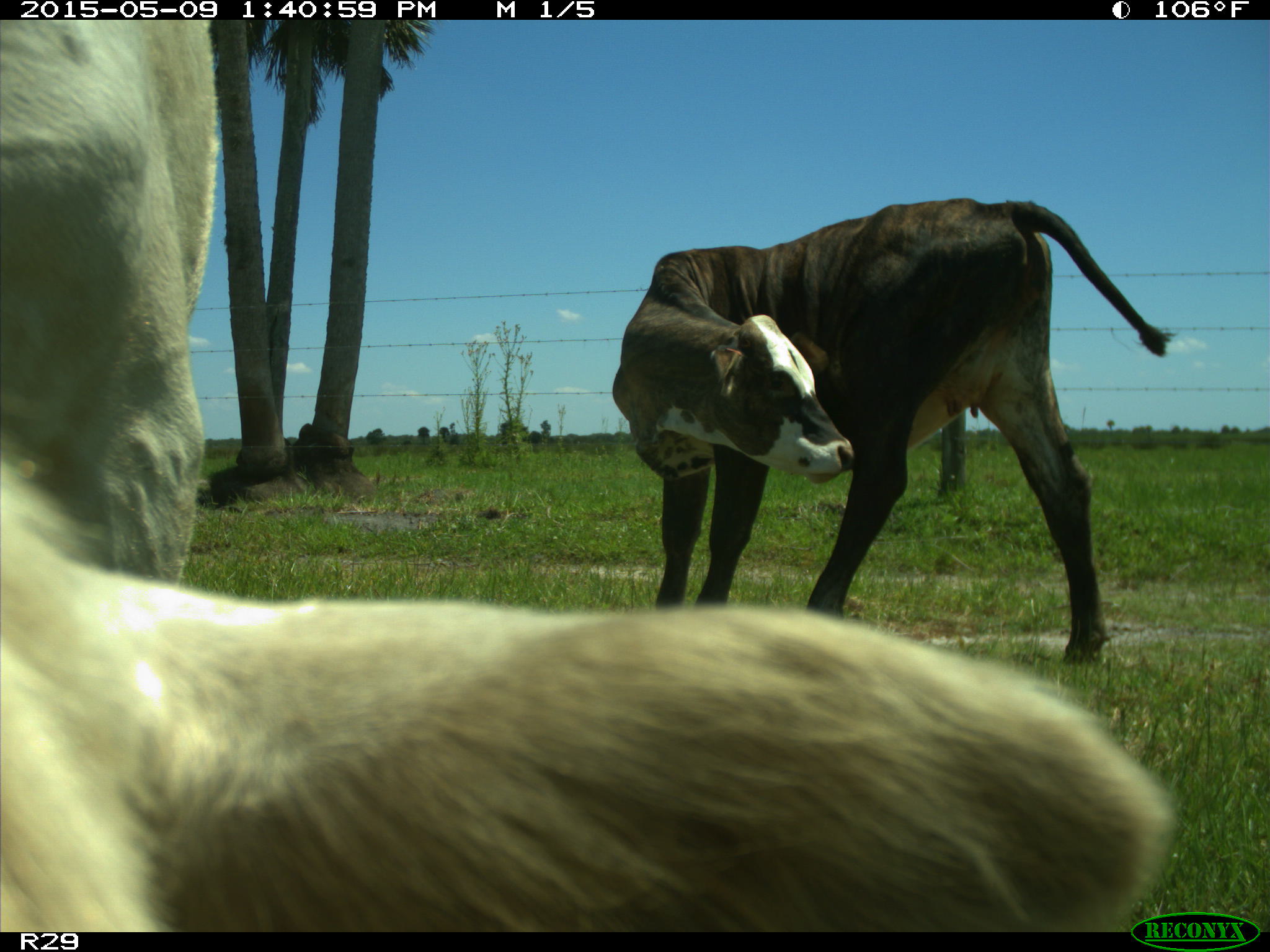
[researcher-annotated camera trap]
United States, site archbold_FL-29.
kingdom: Animalia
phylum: Chordata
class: Mammalia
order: Artiodactyla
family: Bovidae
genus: Bos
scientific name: Bos taurus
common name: domestic cow